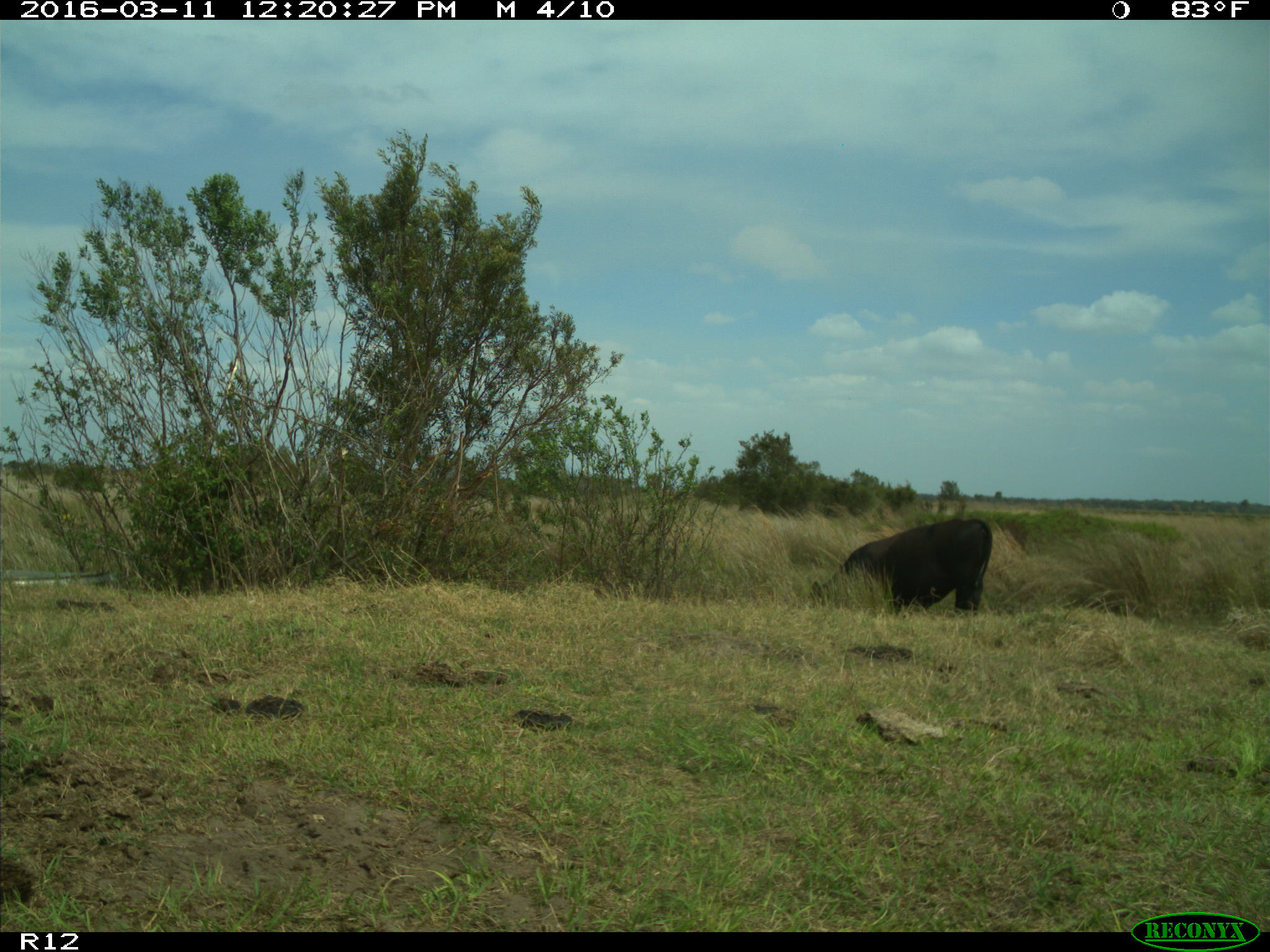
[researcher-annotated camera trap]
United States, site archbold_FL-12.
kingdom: Animalia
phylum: Chordata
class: Mammalia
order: Artiodactyla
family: Bovidae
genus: Bos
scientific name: Bos taurus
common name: domestic cow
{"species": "Bos taurus (domestic cow)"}